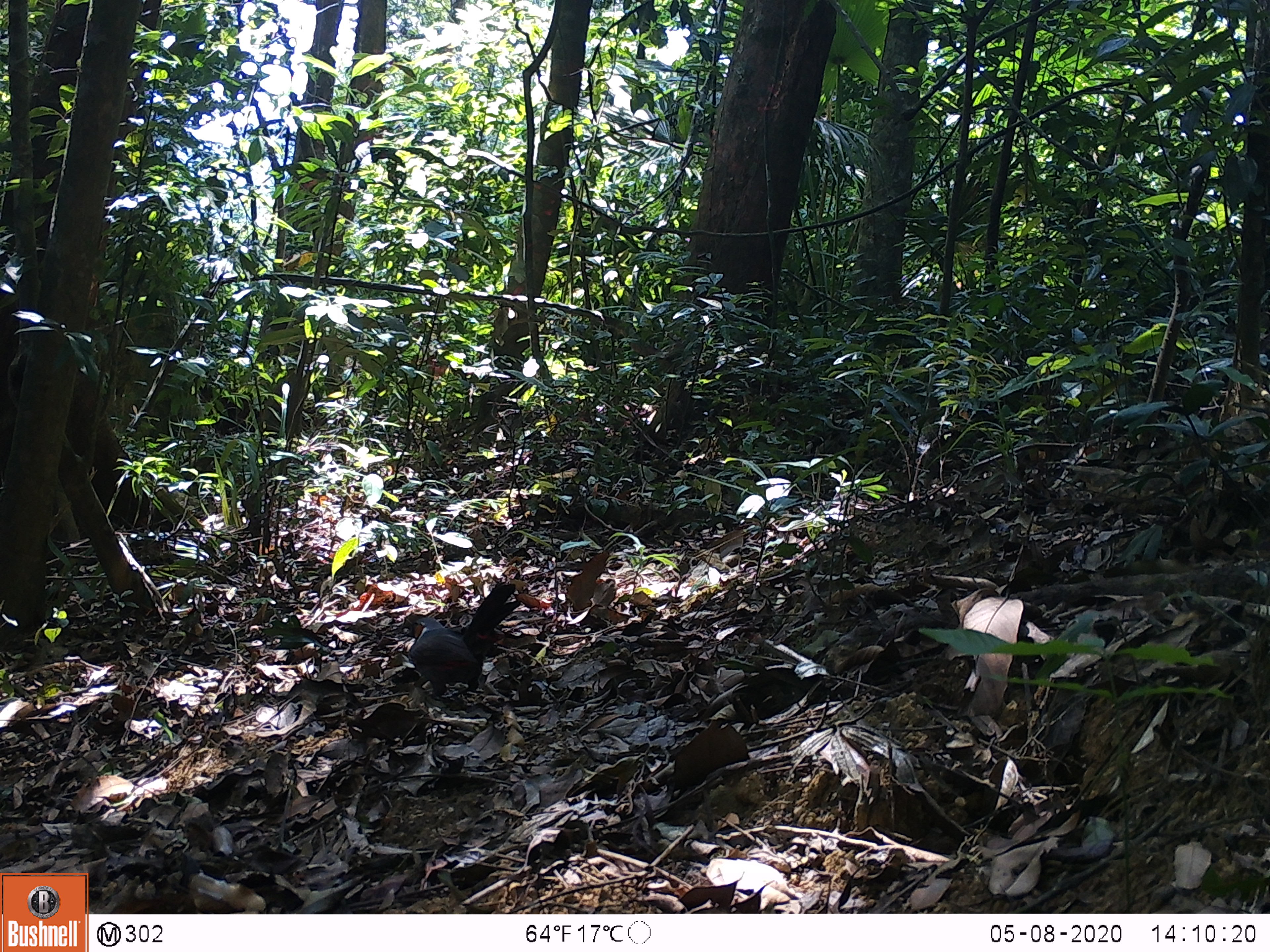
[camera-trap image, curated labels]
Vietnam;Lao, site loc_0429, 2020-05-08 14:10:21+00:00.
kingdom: Animalia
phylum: Chordata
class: Aves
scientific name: Aves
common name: bird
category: unidentified bird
Unidentified bird (bird) (Aves). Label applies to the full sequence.